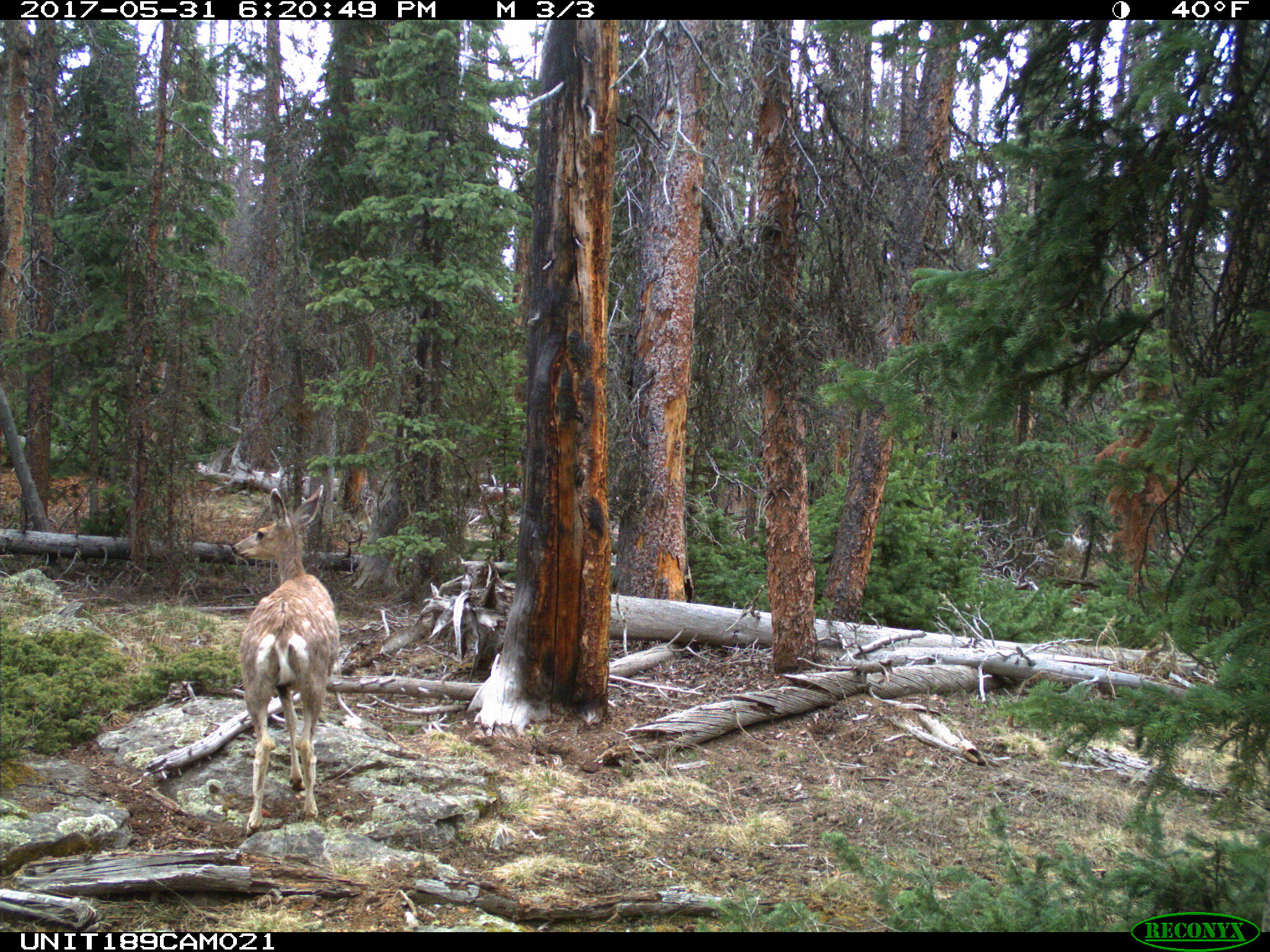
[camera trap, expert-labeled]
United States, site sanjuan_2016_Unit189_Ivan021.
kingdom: Animalia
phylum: Chordata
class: Mammalia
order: Artiodactyla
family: Cervidae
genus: Odocoileus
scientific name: Odocoileus hemionus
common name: mule deer